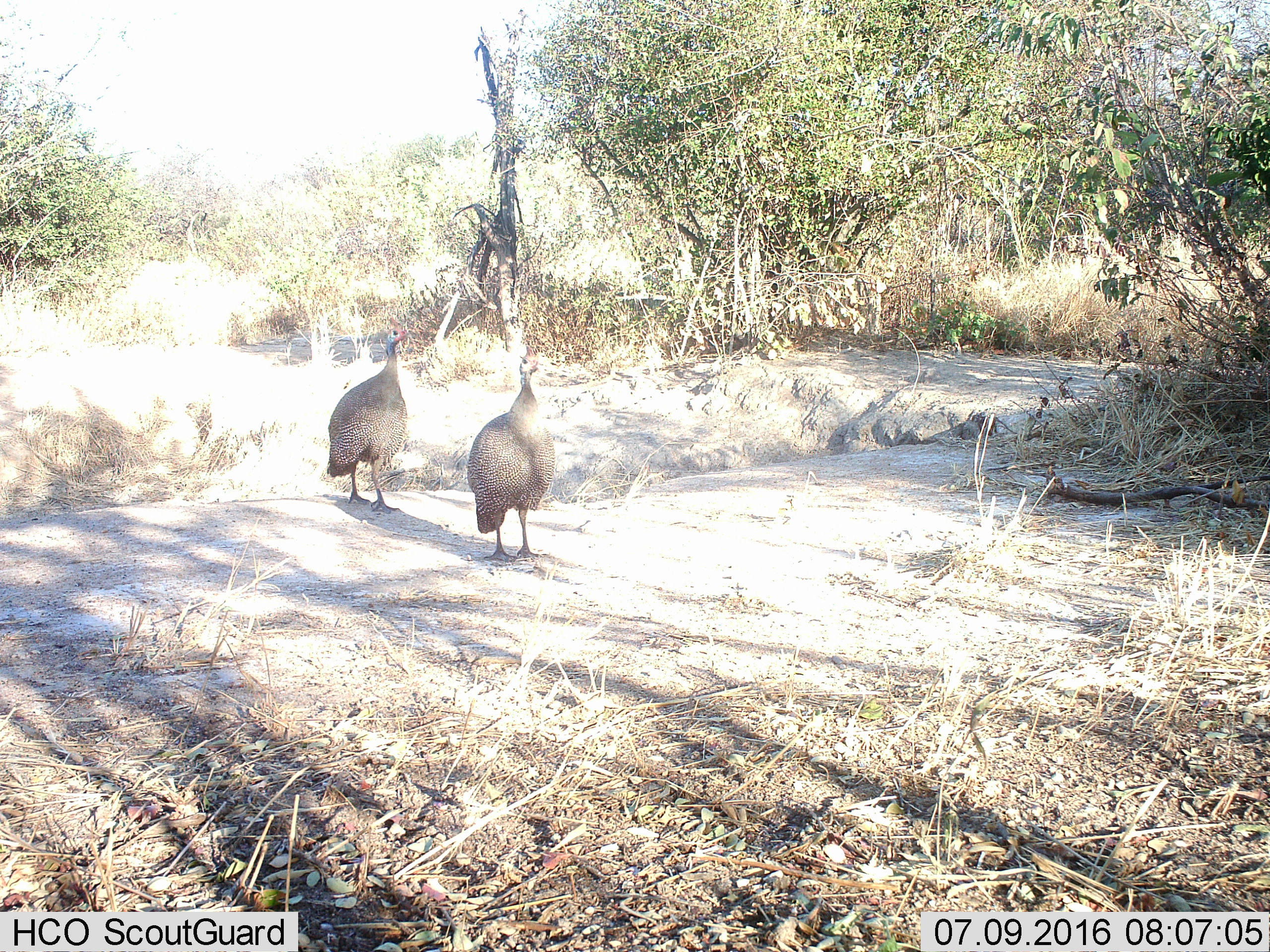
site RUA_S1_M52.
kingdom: Animalia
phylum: Chordata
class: Aves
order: Galliformes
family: Numididae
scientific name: Numididae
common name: guineafowl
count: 2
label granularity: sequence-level